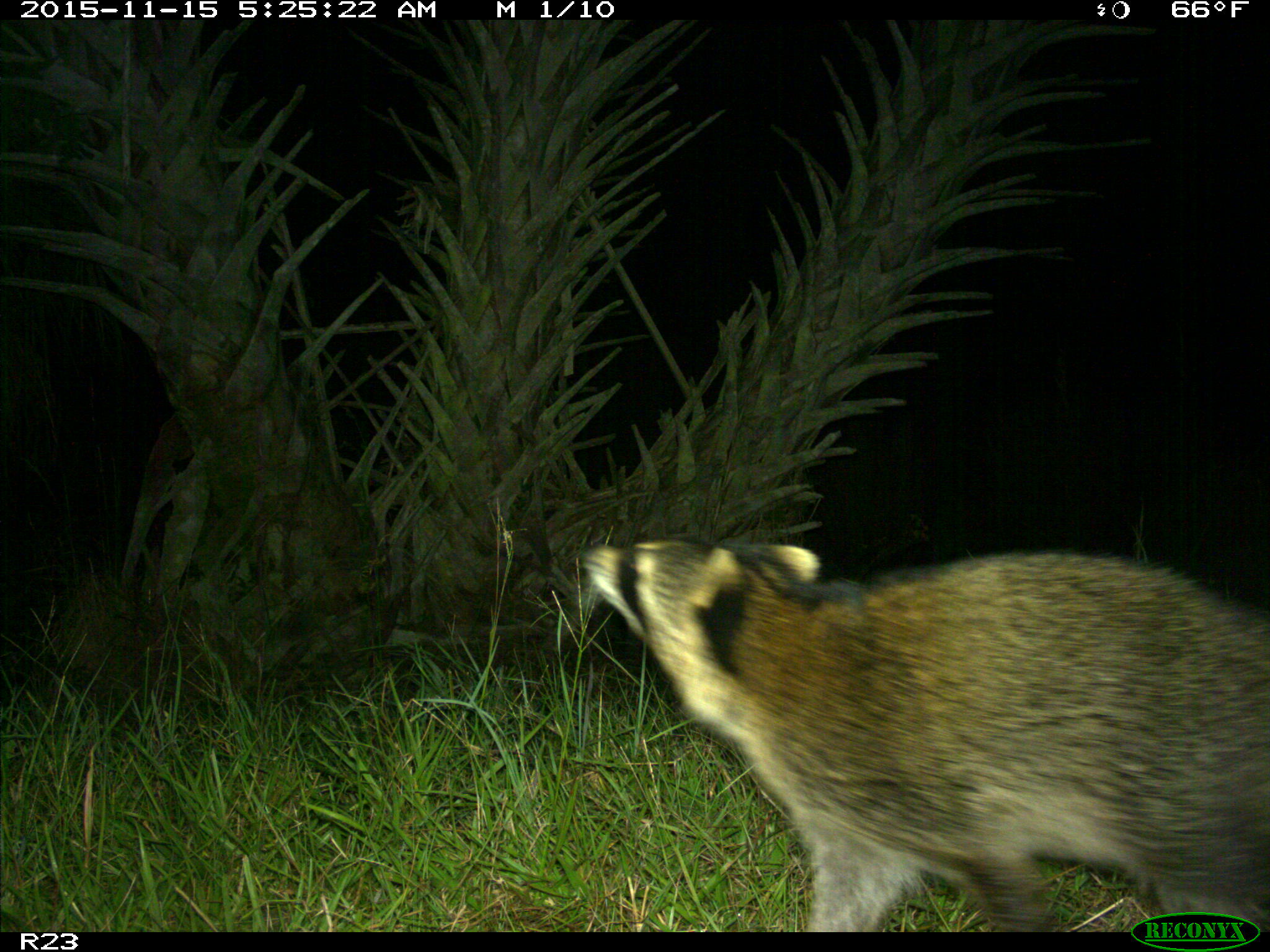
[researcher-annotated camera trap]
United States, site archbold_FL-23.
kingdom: Animalia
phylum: Chordata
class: Mammalia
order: Carnivora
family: Procyonidae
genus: Procyon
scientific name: Procyon lotor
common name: common raccoon